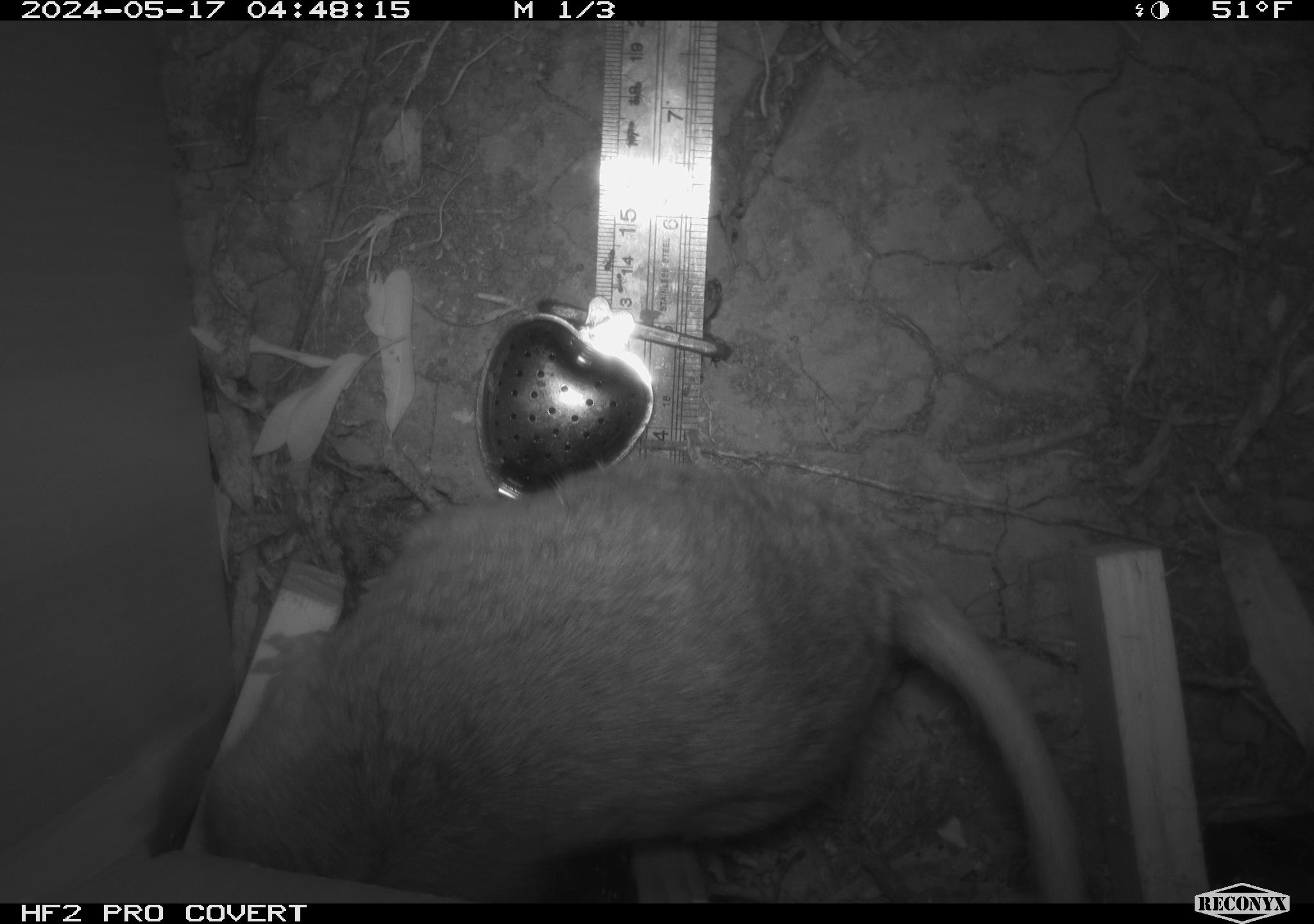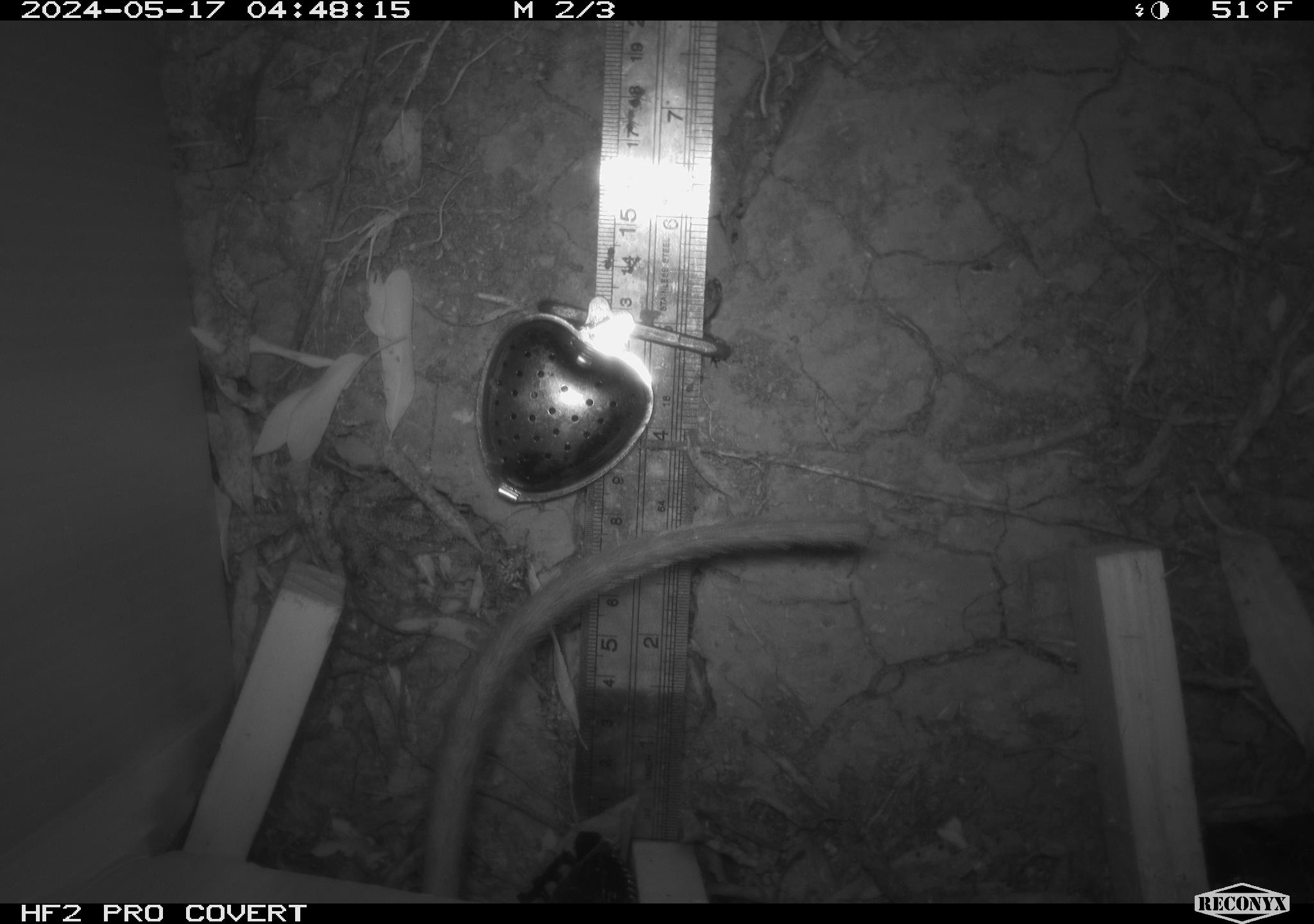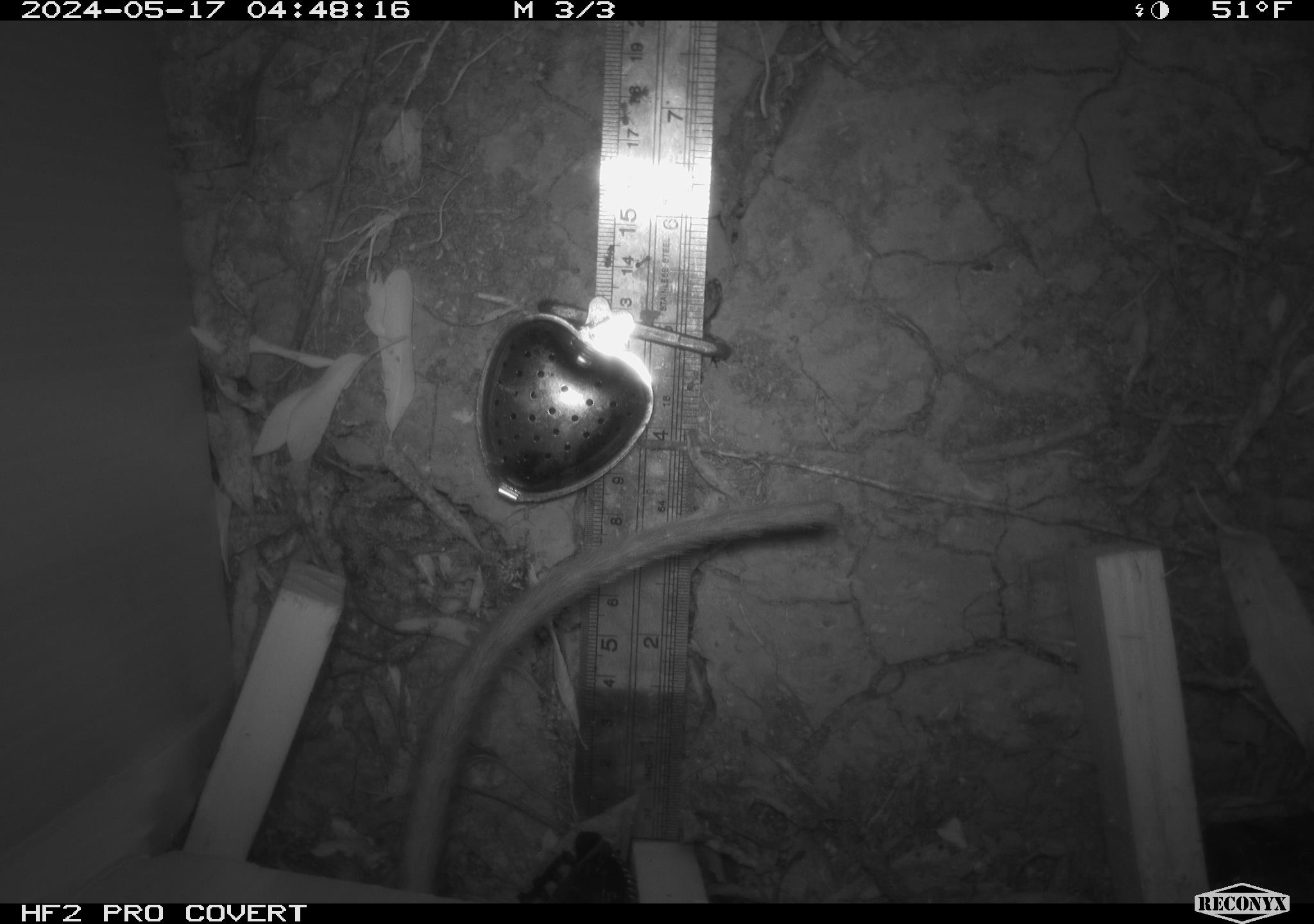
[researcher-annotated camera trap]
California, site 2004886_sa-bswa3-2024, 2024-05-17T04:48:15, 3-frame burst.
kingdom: Animalia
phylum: Chordata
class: Mammalia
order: Rodentia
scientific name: Rodentia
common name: woodrat or rat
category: woodrat or rat species